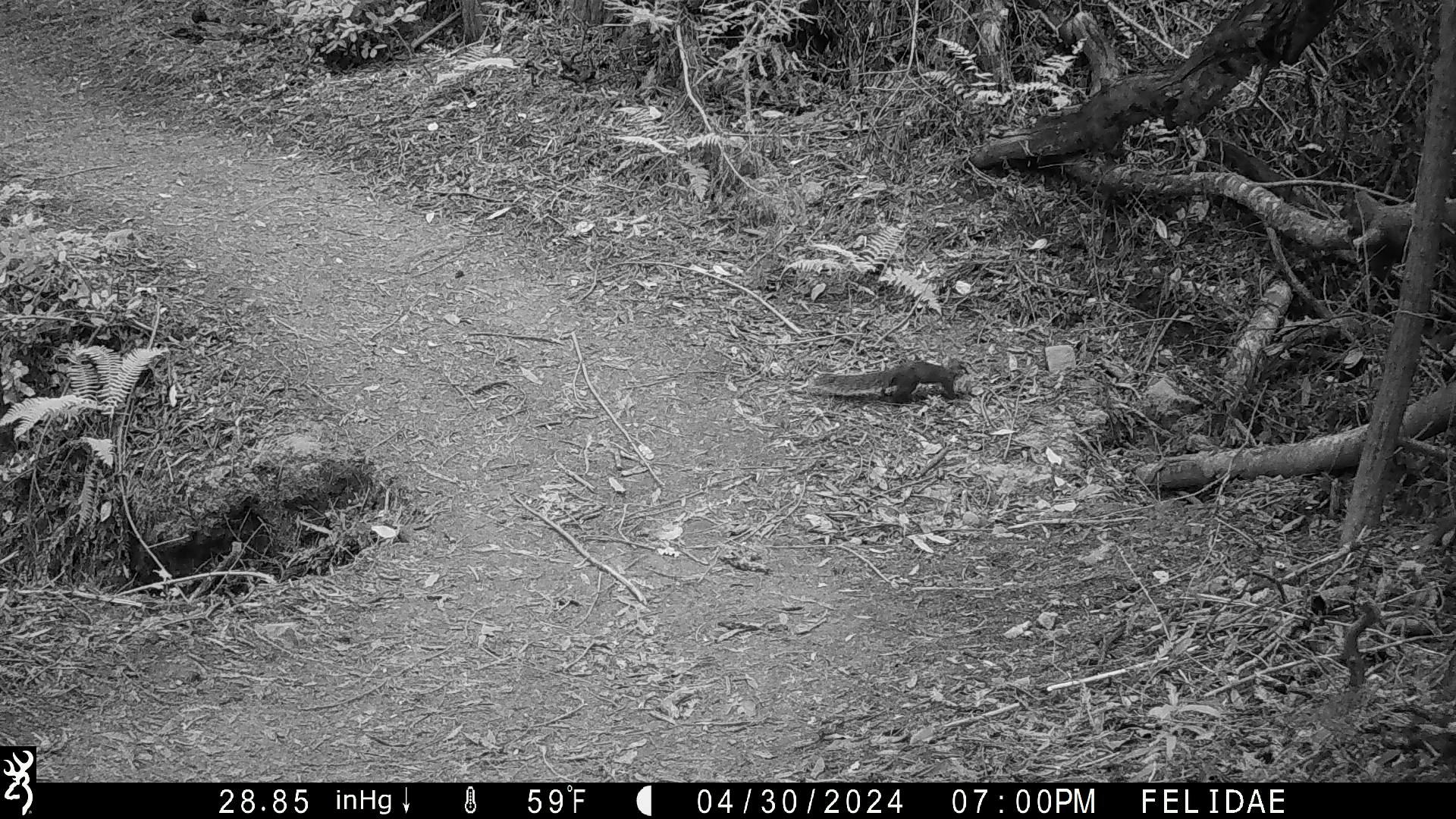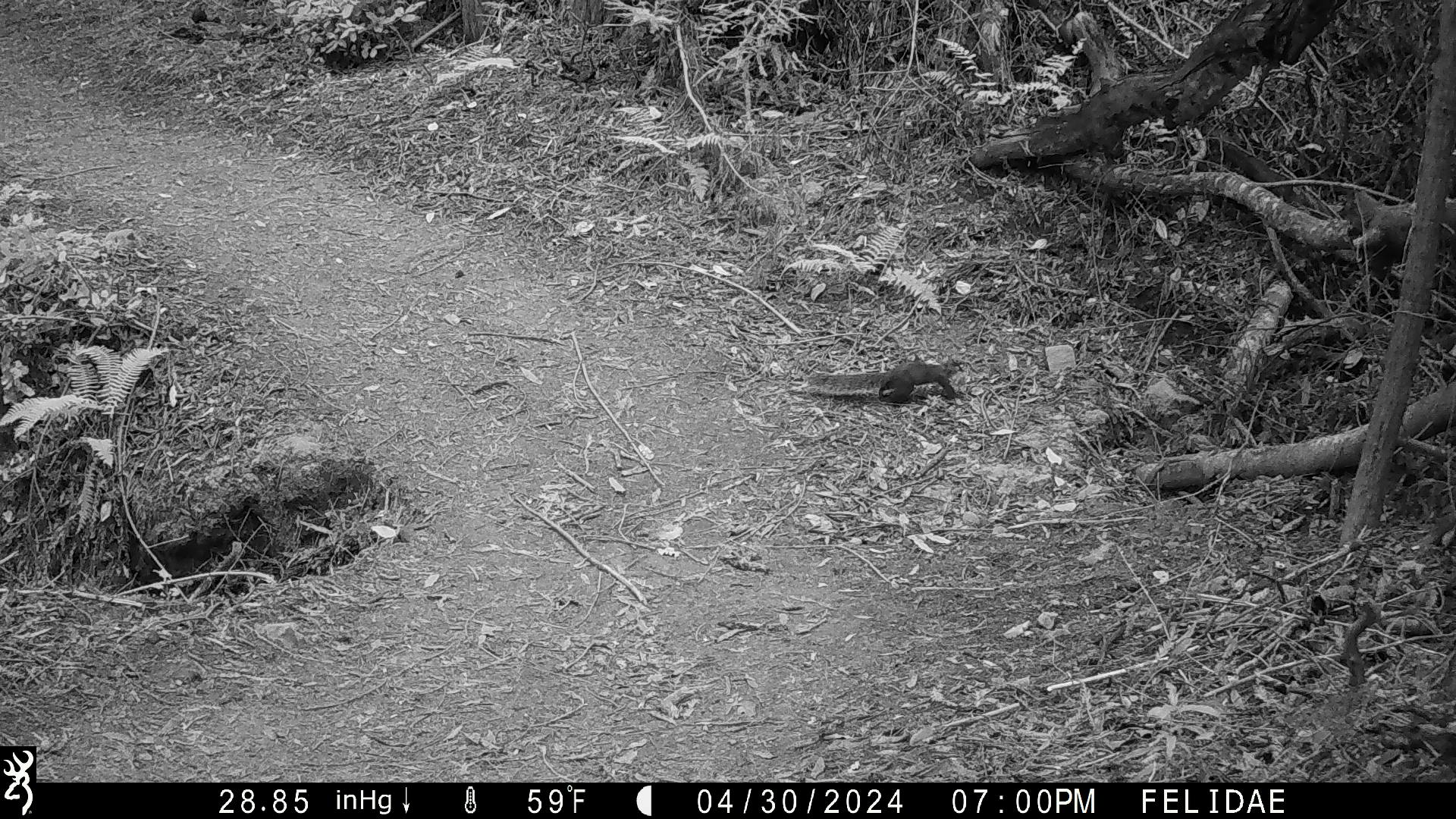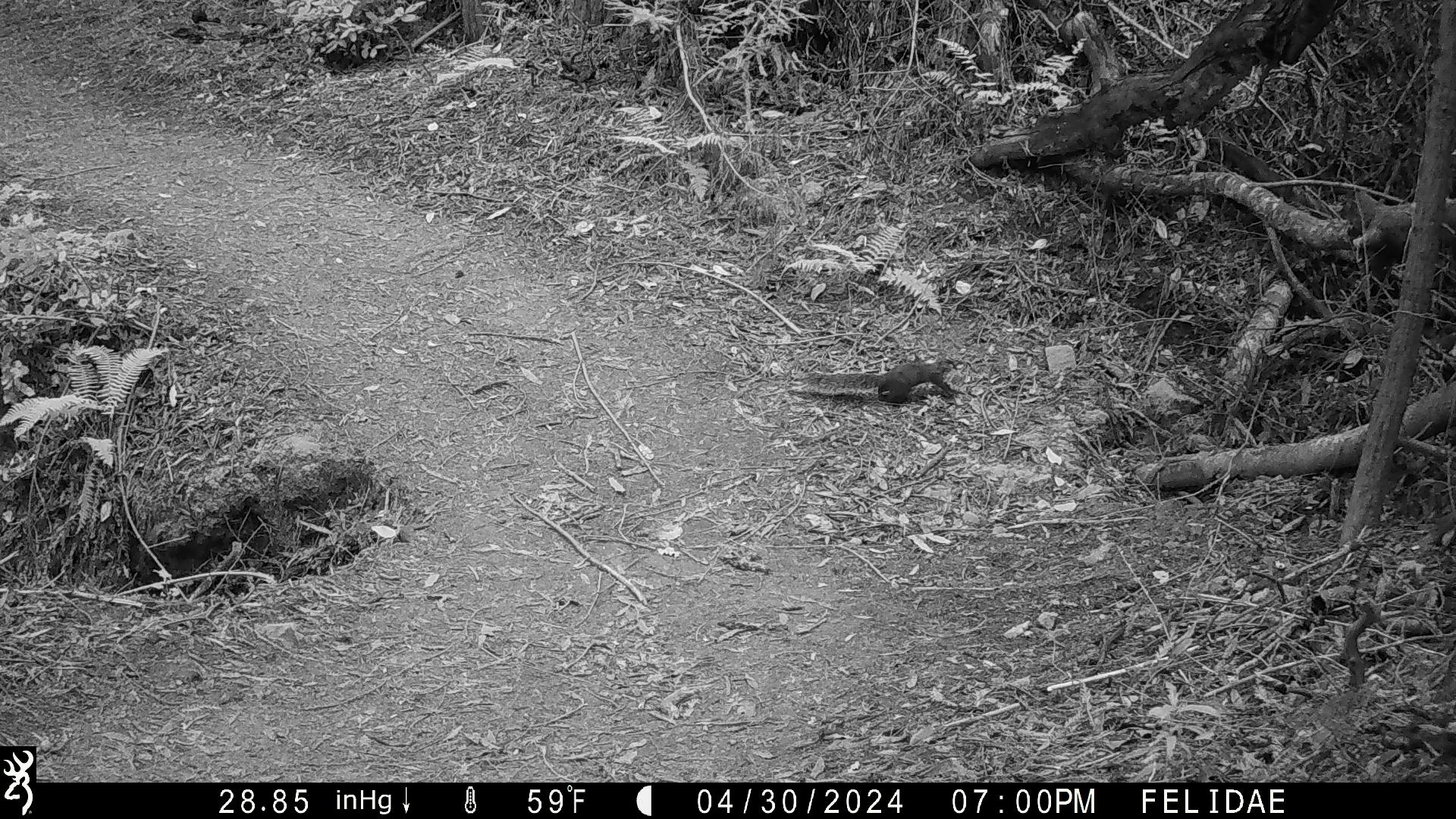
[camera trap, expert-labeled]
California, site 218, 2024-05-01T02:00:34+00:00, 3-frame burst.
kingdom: Animalia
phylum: Chordata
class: Mammalia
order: Rodentia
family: Sciuridae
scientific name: Sciuridae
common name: squirrel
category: unknown squirrel